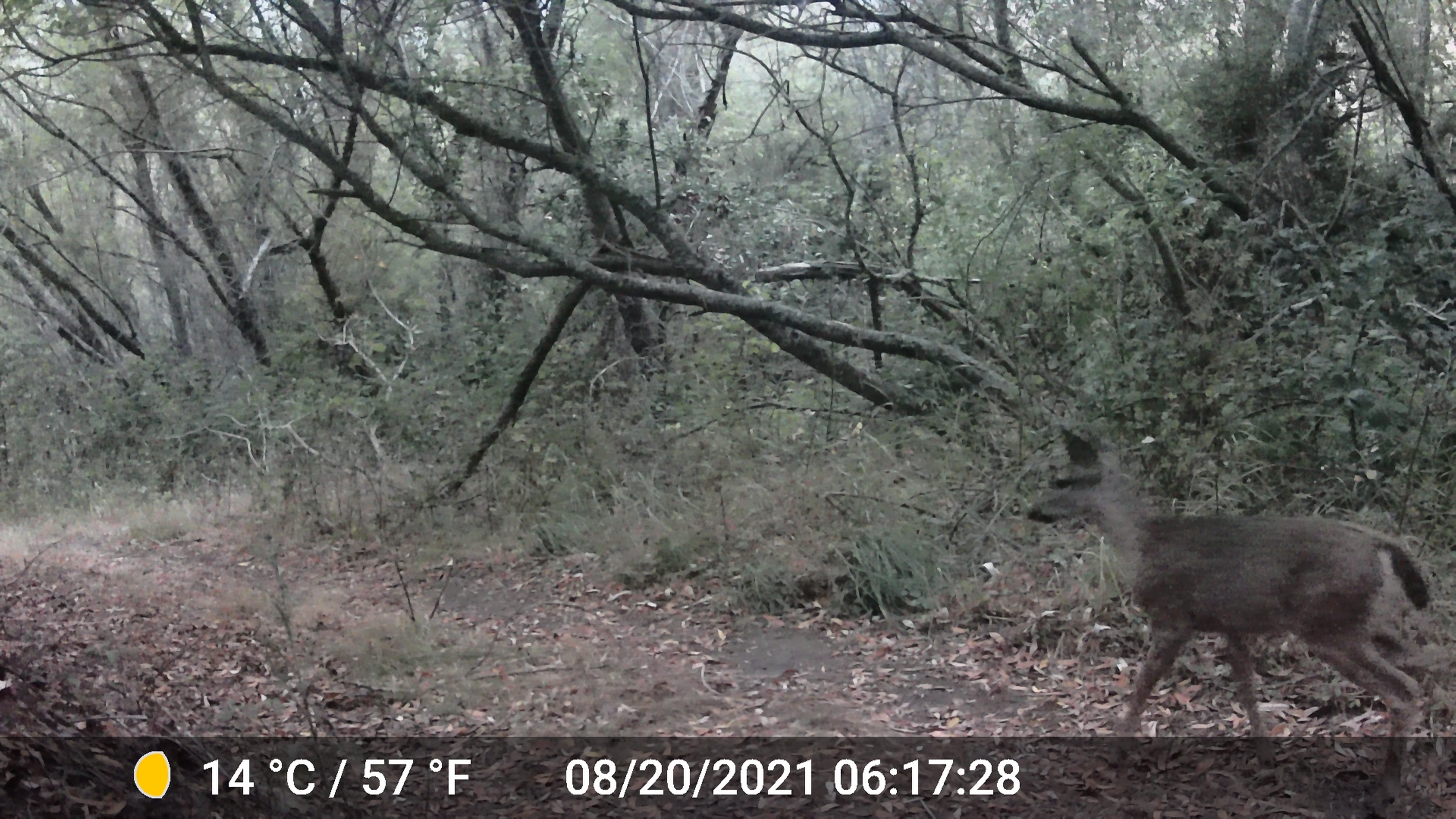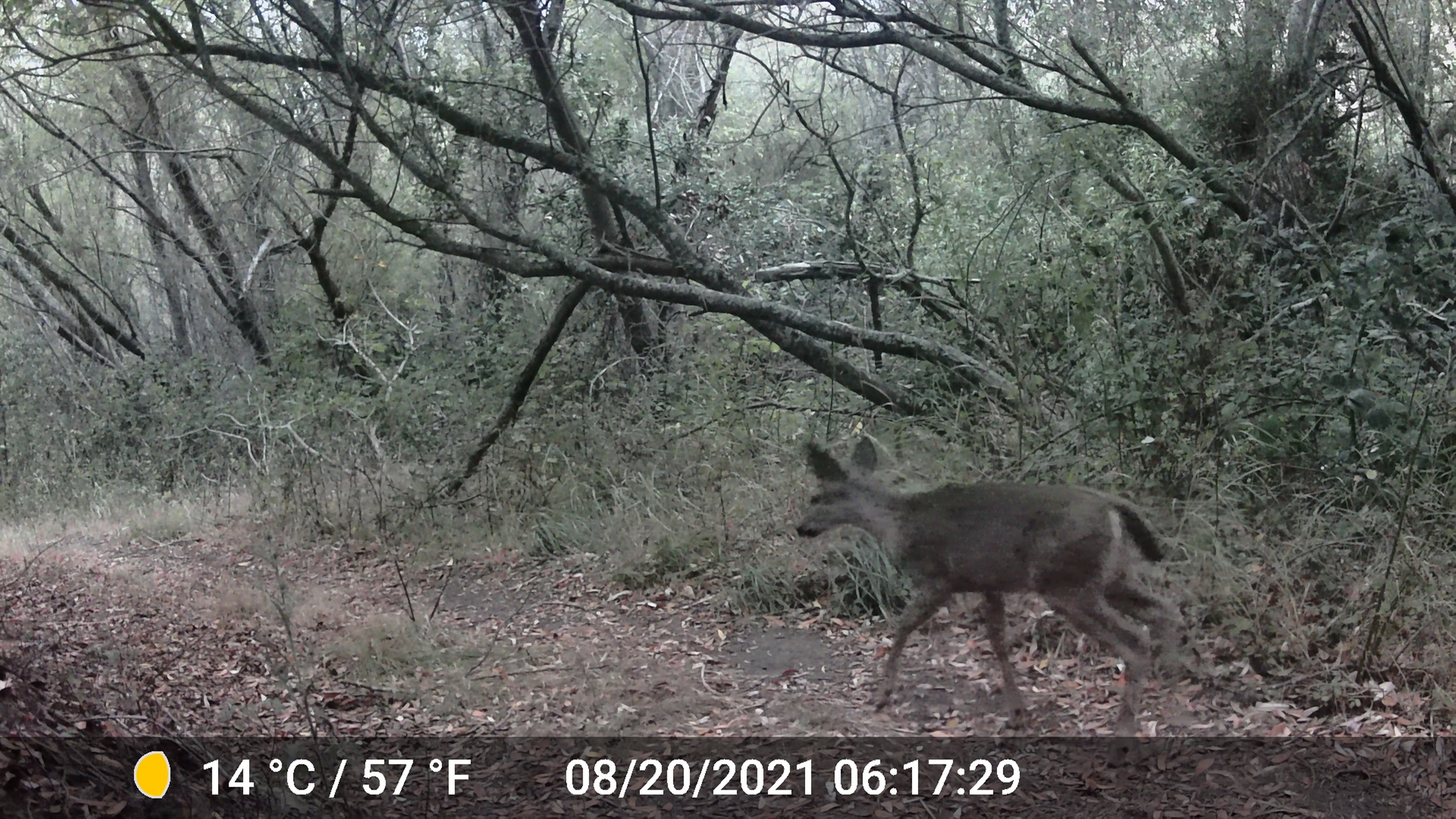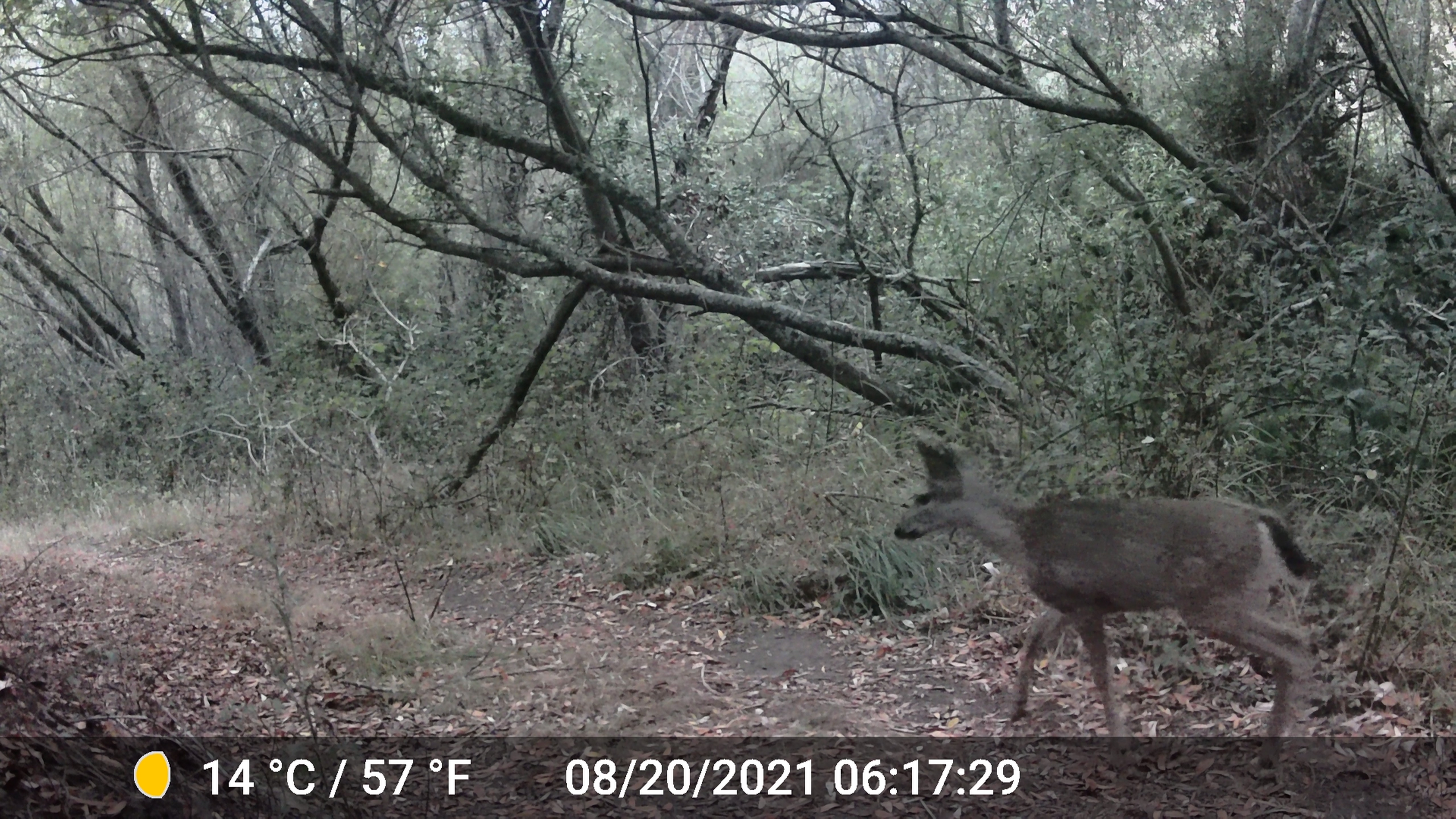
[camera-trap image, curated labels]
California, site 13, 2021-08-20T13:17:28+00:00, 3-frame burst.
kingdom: Animalia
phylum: Chordata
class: Mammalia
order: Artiodactyla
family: Cervidae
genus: Odocoileus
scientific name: Odocoileus hemionus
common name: mule deer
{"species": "mule deer (Odocoileus hemionus)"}